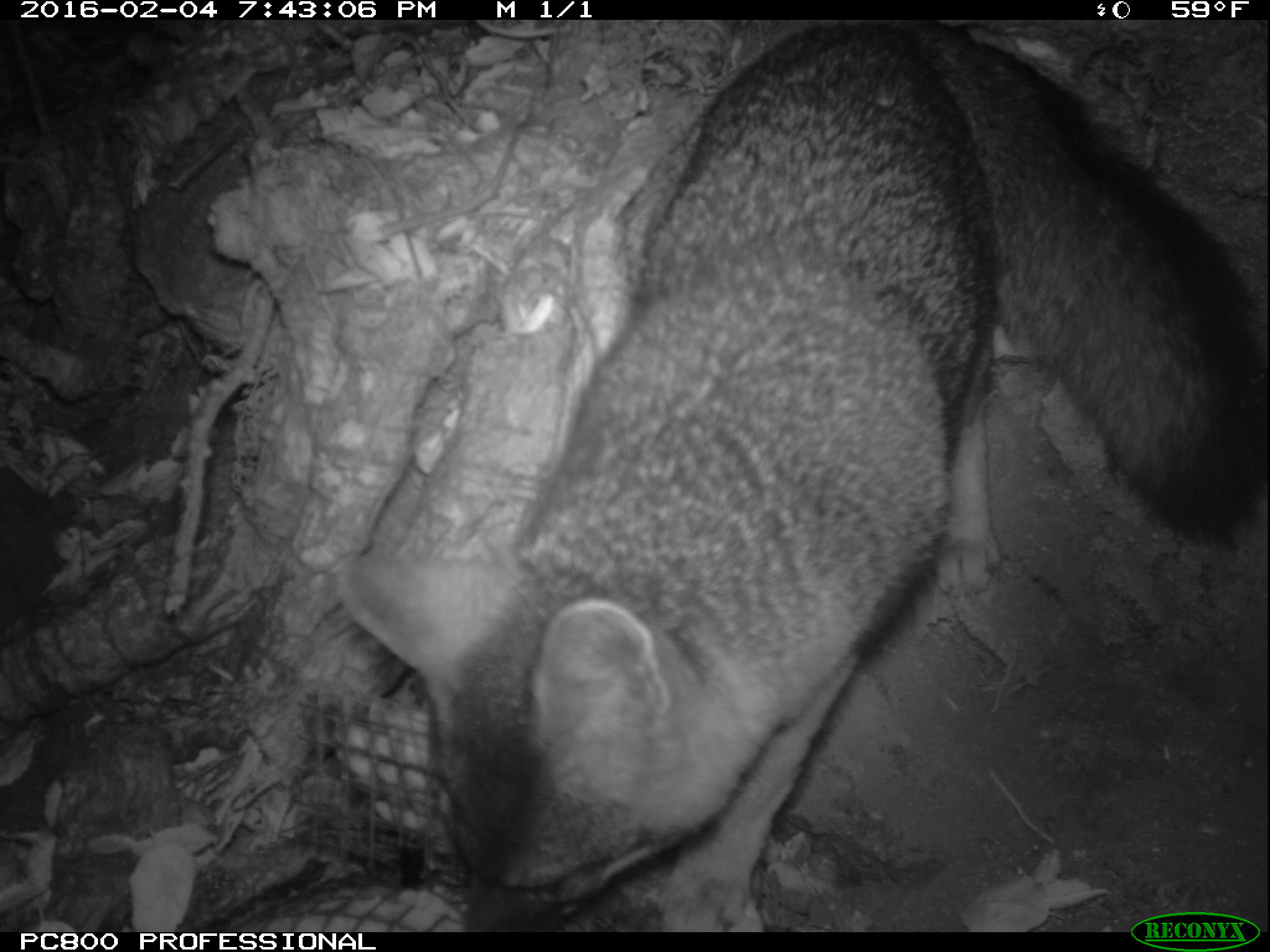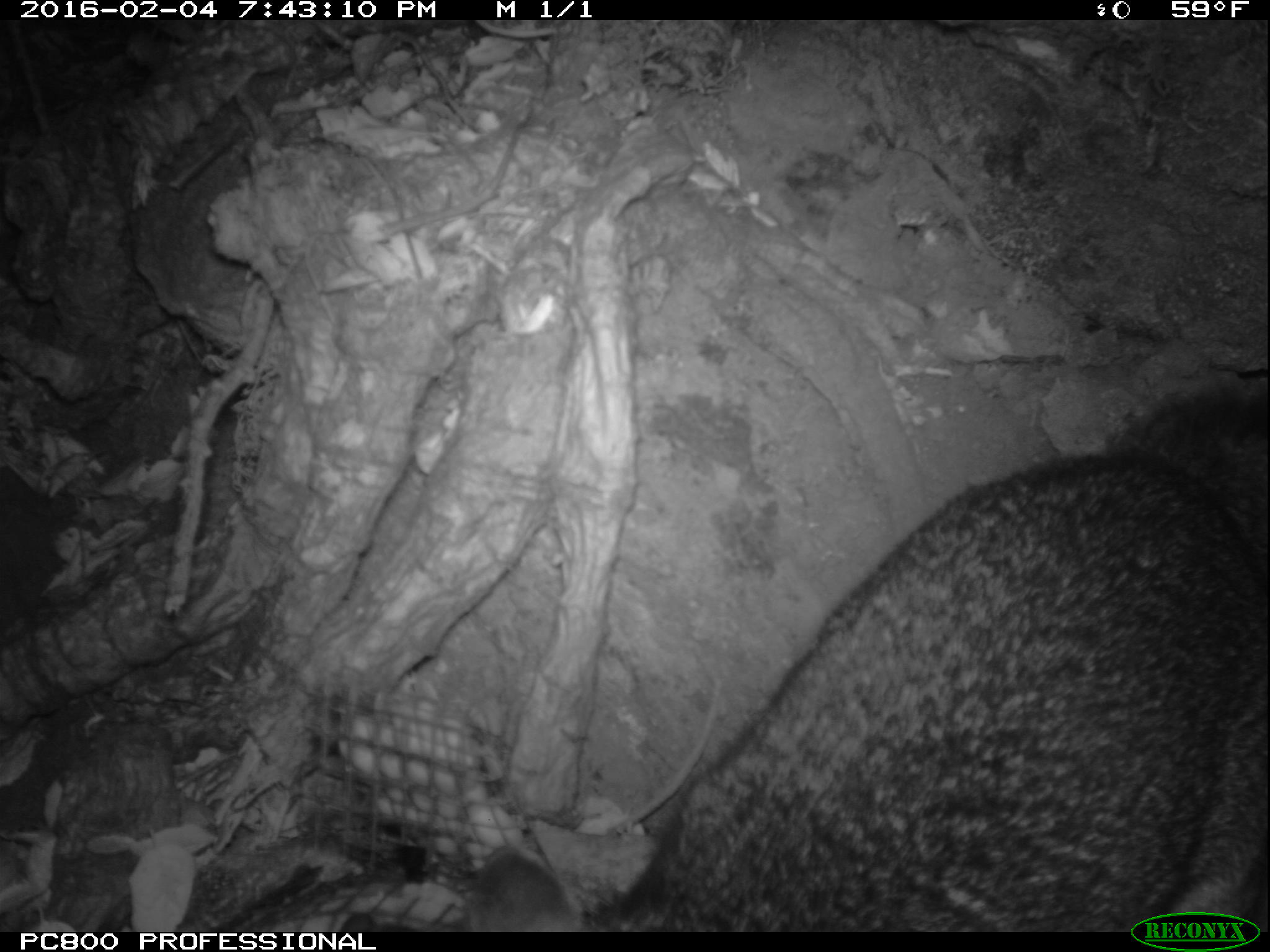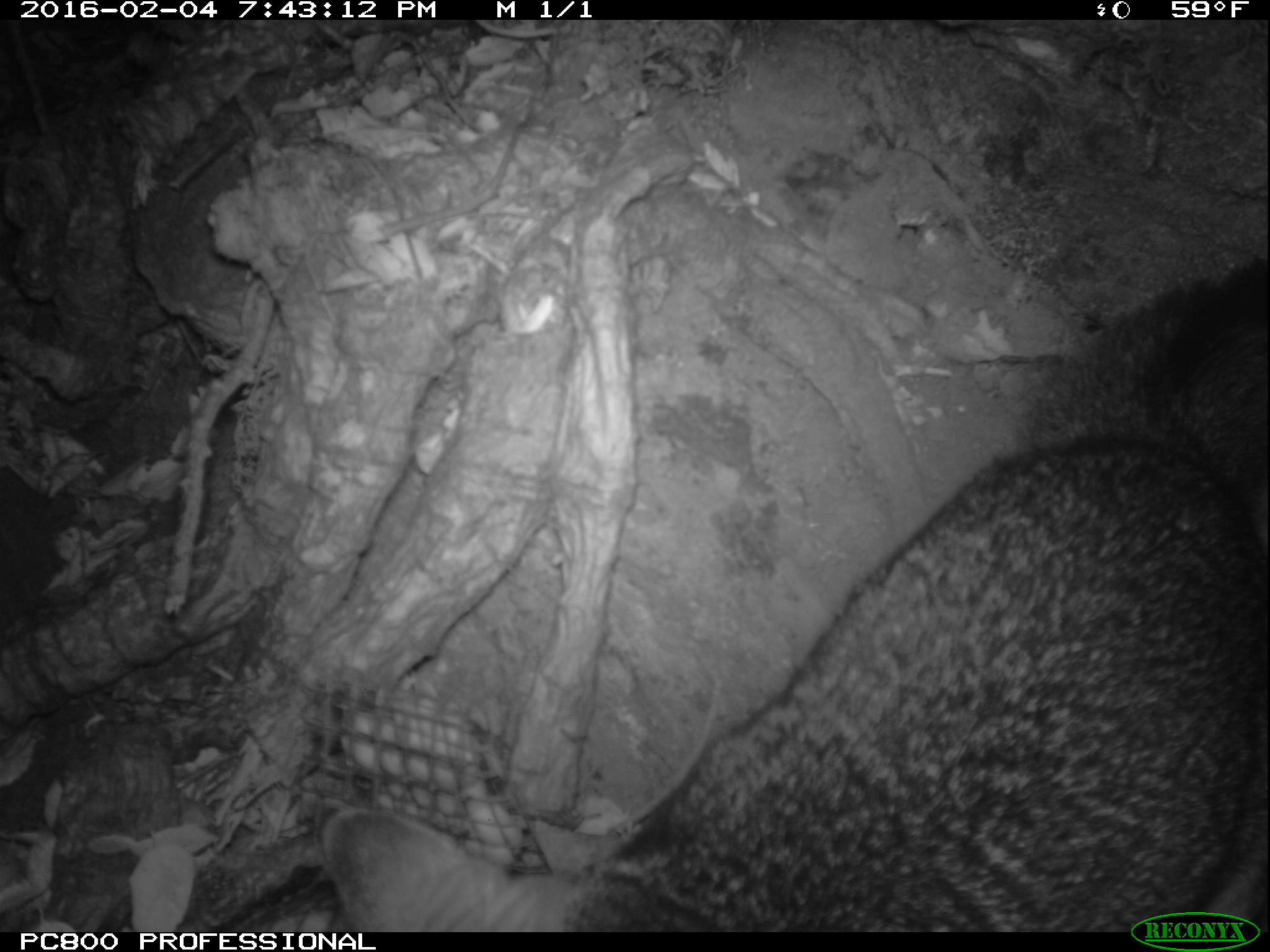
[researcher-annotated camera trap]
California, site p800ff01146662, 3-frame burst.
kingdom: Animalia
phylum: Chordata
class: Mammalia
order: Carnivora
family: Canidae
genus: Urocyon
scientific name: Urocyon littoralis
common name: island fox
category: fox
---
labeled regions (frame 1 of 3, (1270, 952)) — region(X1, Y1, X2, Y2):
fox: region(335, 20, 1269, 928)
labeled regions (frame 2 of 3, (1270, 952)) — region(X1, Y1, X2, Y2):
fox: region(460, 382, 1269, 932)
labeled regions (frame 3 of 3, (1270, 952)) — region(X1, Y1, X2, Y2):
fox: region(318, 258, 1268, 933)